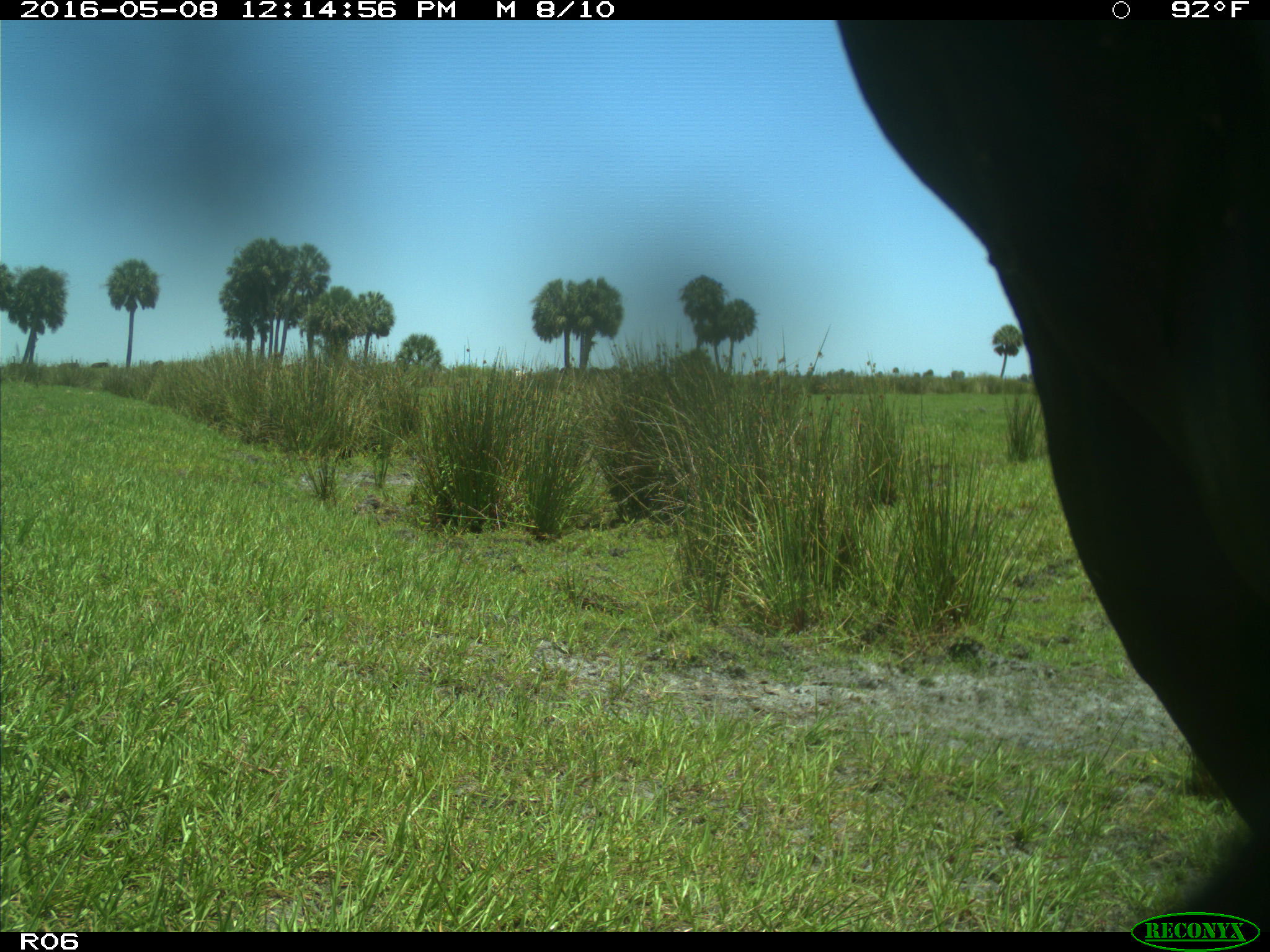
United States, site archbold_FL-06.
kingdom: Animalia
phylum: Chordata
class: Mammalia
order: Artiodactyla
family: Bovidae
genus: Bos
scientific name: Bos taurus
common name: domestic cow